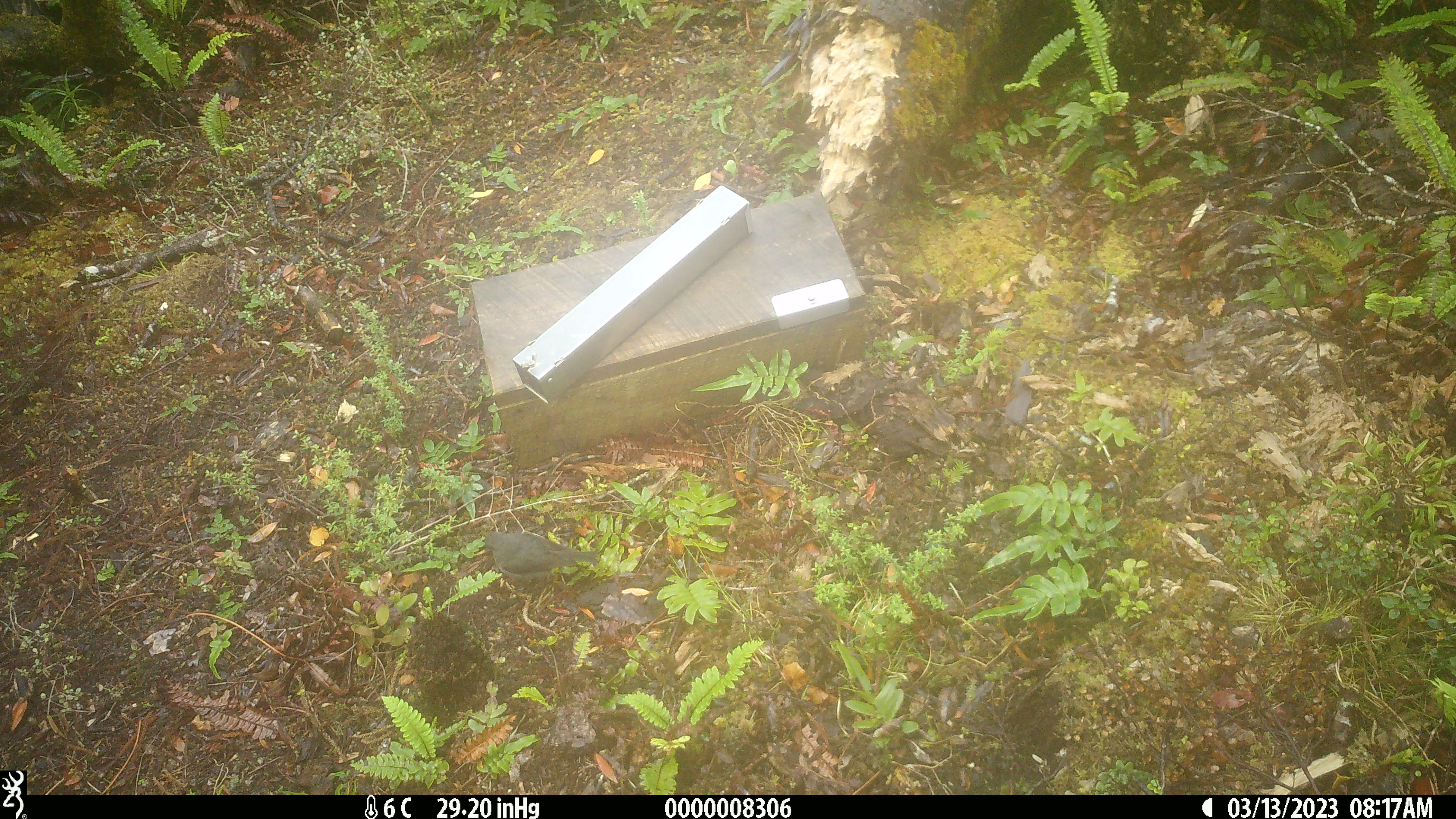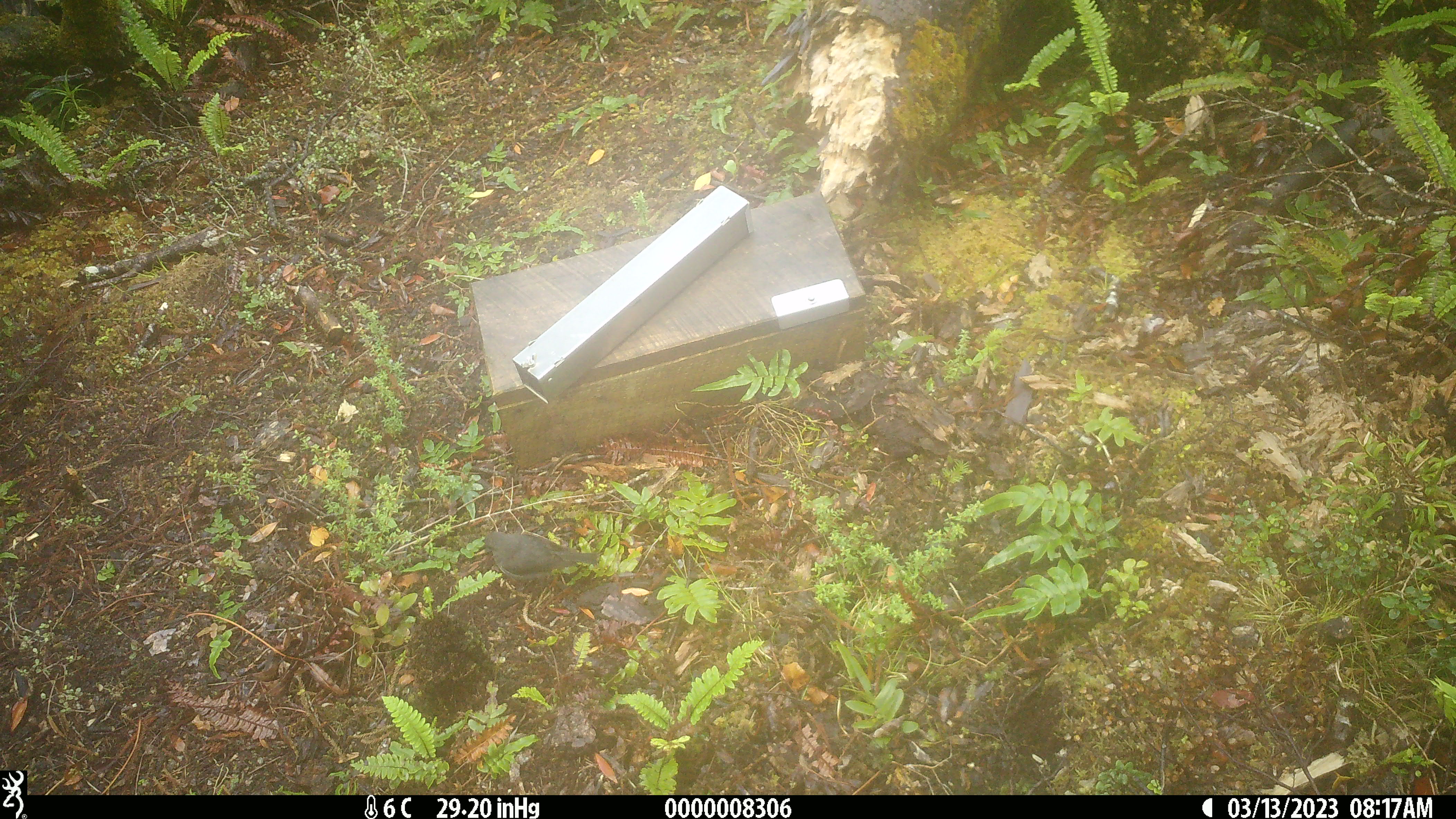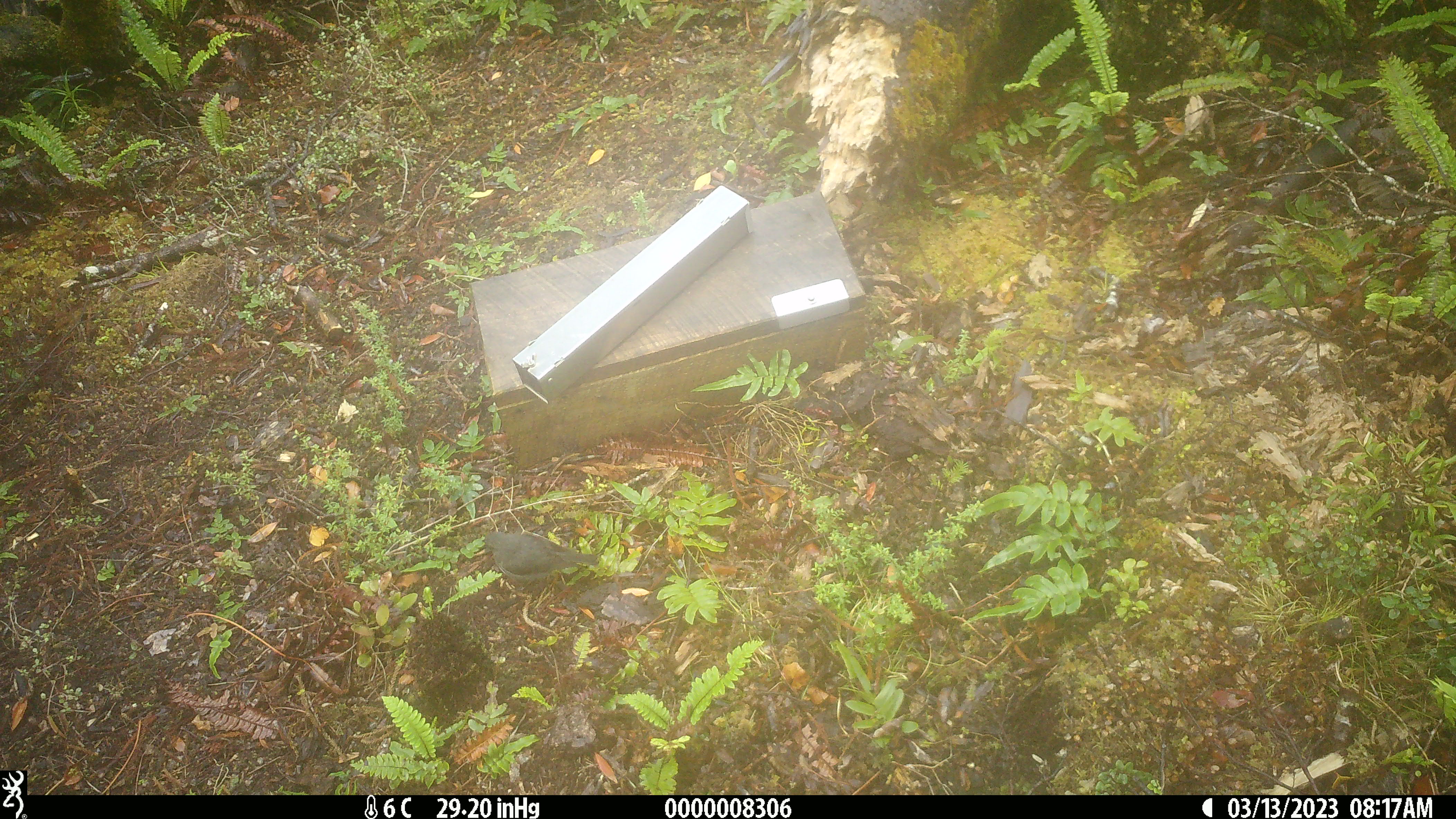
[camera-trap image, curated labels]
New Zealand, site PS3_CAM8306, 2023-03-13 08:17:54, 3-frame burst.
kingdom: Animalia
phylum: Chordata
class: Aves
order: Passeriformes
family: Petroicidae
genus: Petroica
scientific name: Petroica australis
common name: new zealand robin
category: robin